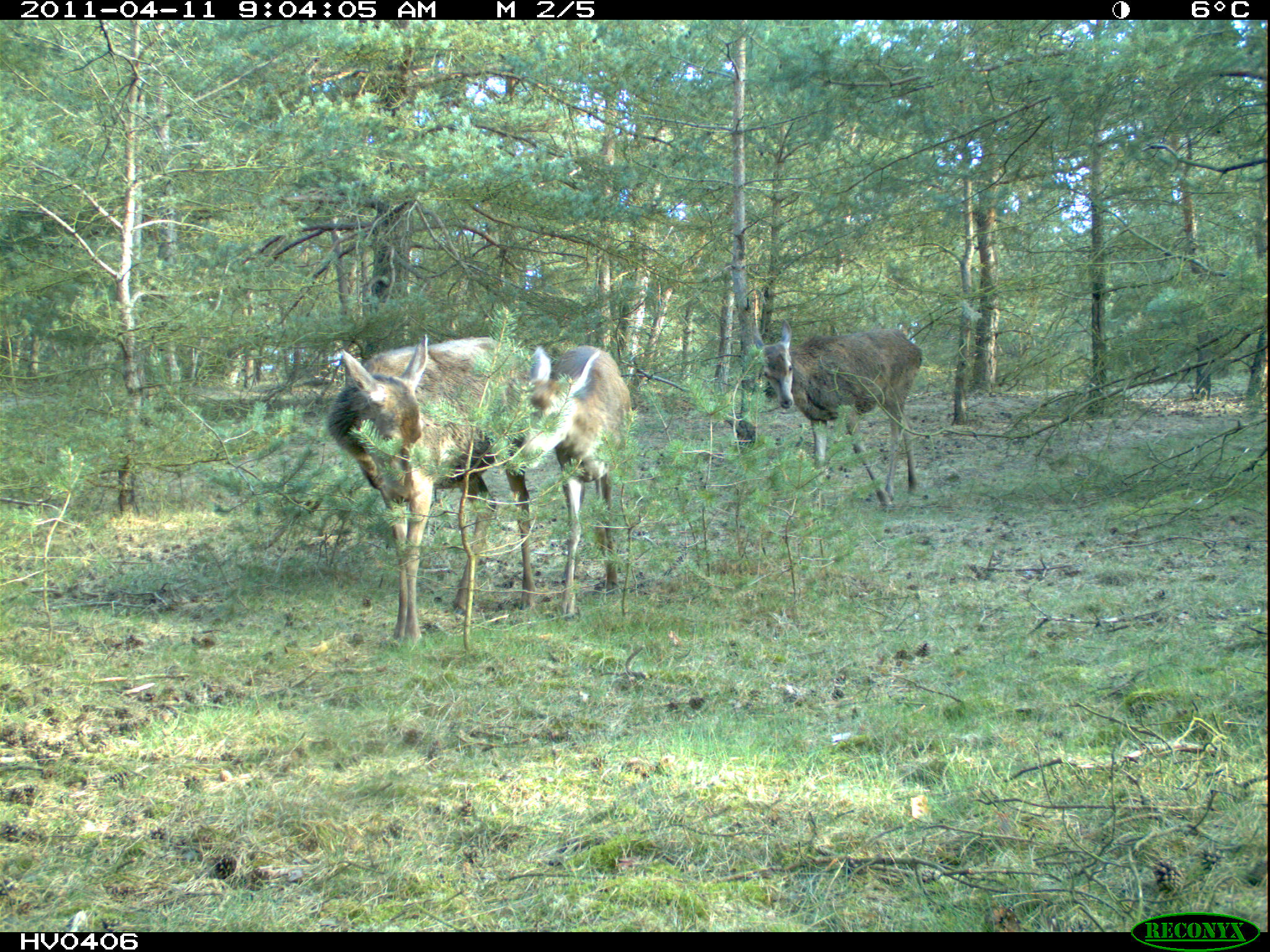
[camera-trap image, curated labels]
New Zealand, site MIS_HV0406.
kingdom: Animalia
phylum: Chordata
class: Mammalia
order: Artiodactyla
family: Cervidae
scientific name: Cervidae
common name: deer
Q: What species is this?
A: Deer (Cervidae).